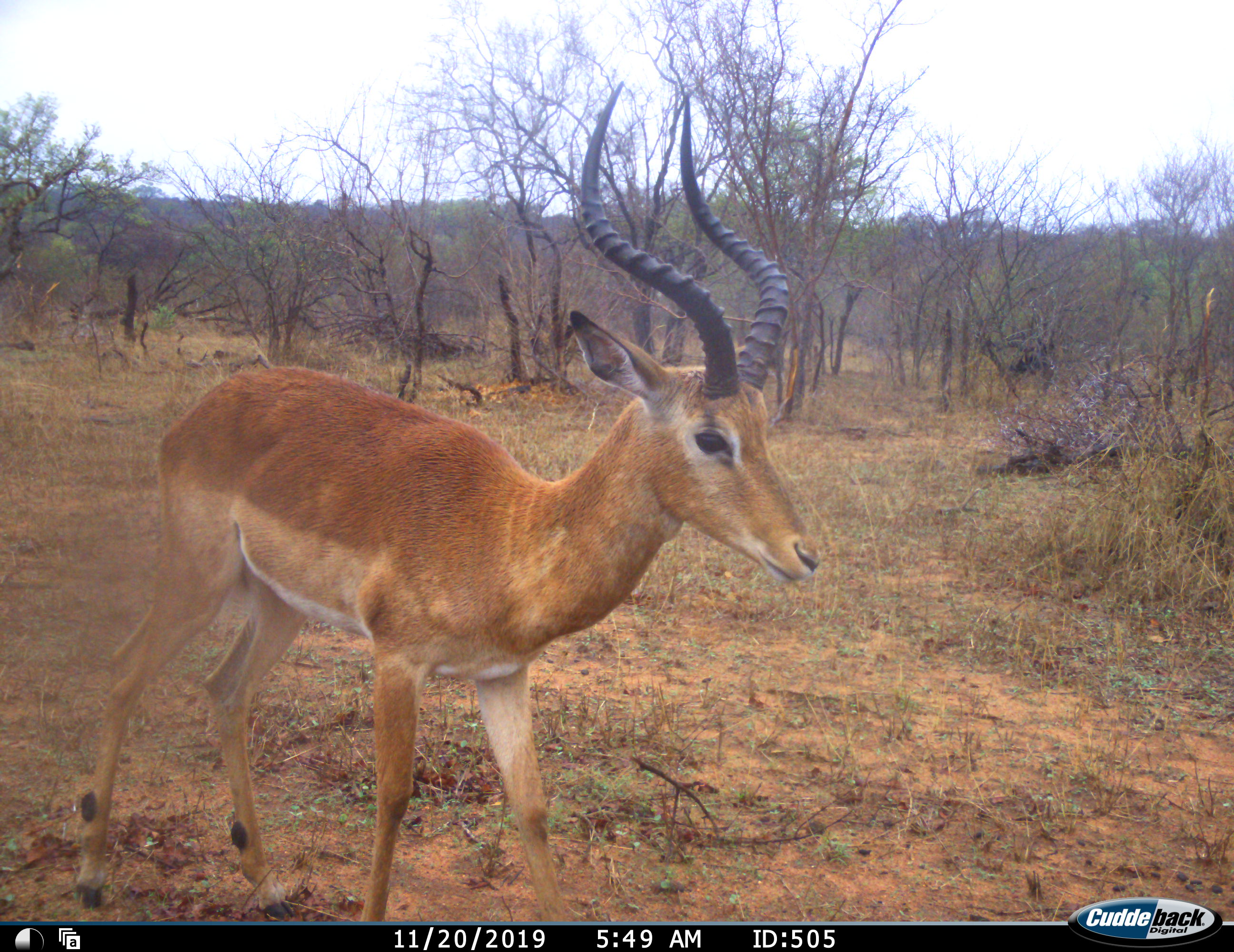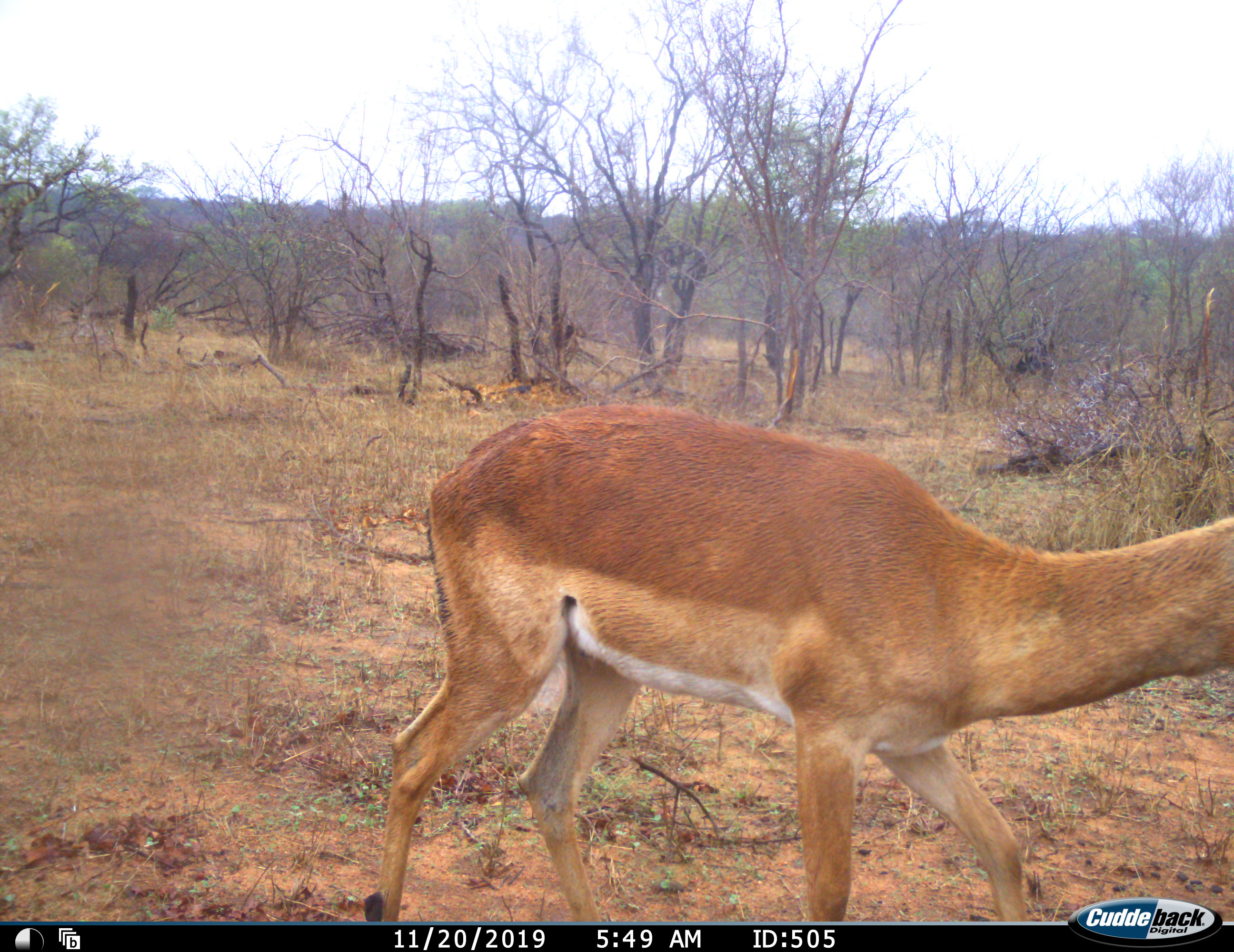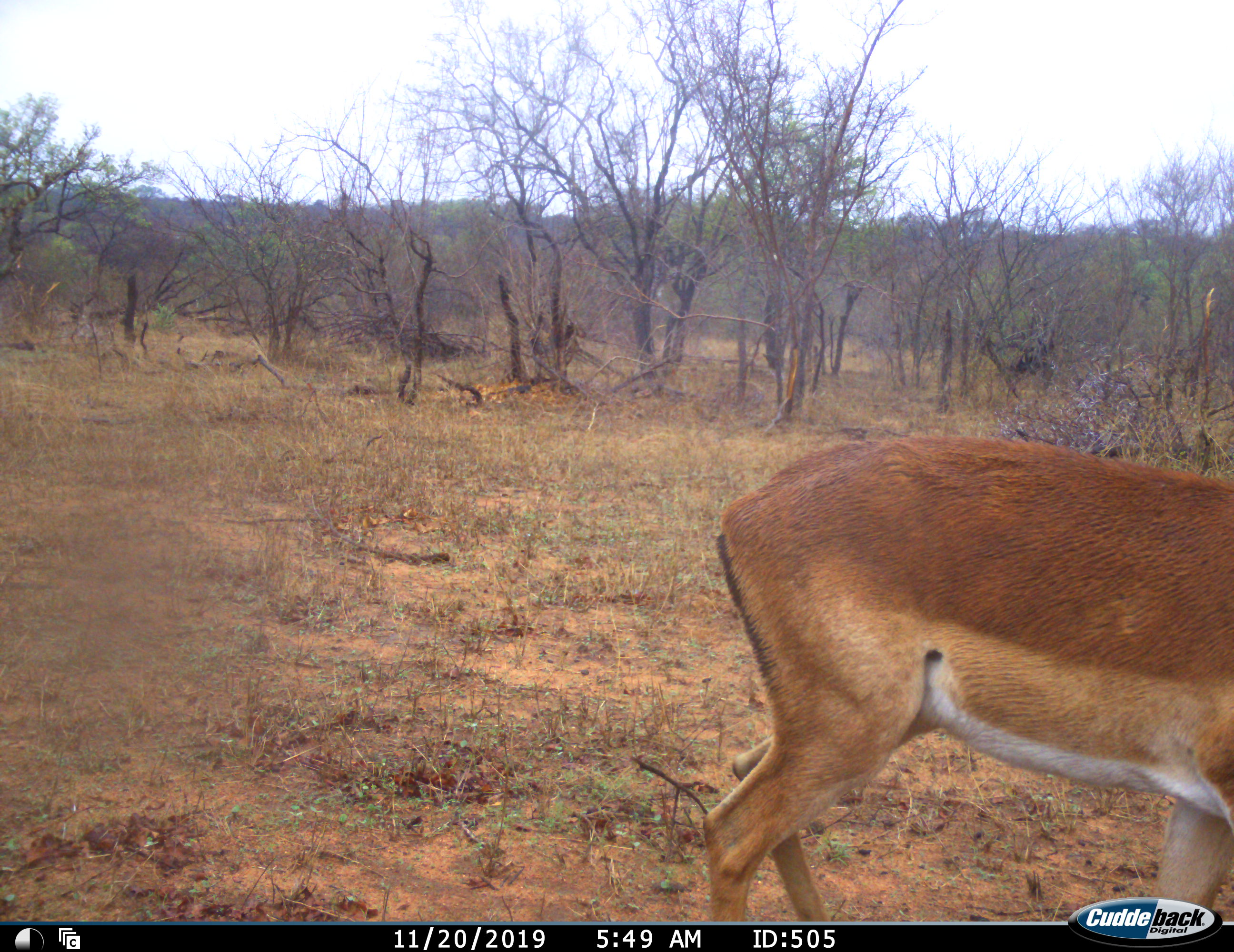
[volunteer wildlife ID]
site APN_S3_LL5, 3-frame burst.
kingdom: Animalia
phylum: Chordata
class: Mammalia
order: Artiodactyla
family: Bovidae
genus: Aepyceros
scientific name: Aepyceros melampus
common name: impala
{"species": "impala (Aepyceros melampus)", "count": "1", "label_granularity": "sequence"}